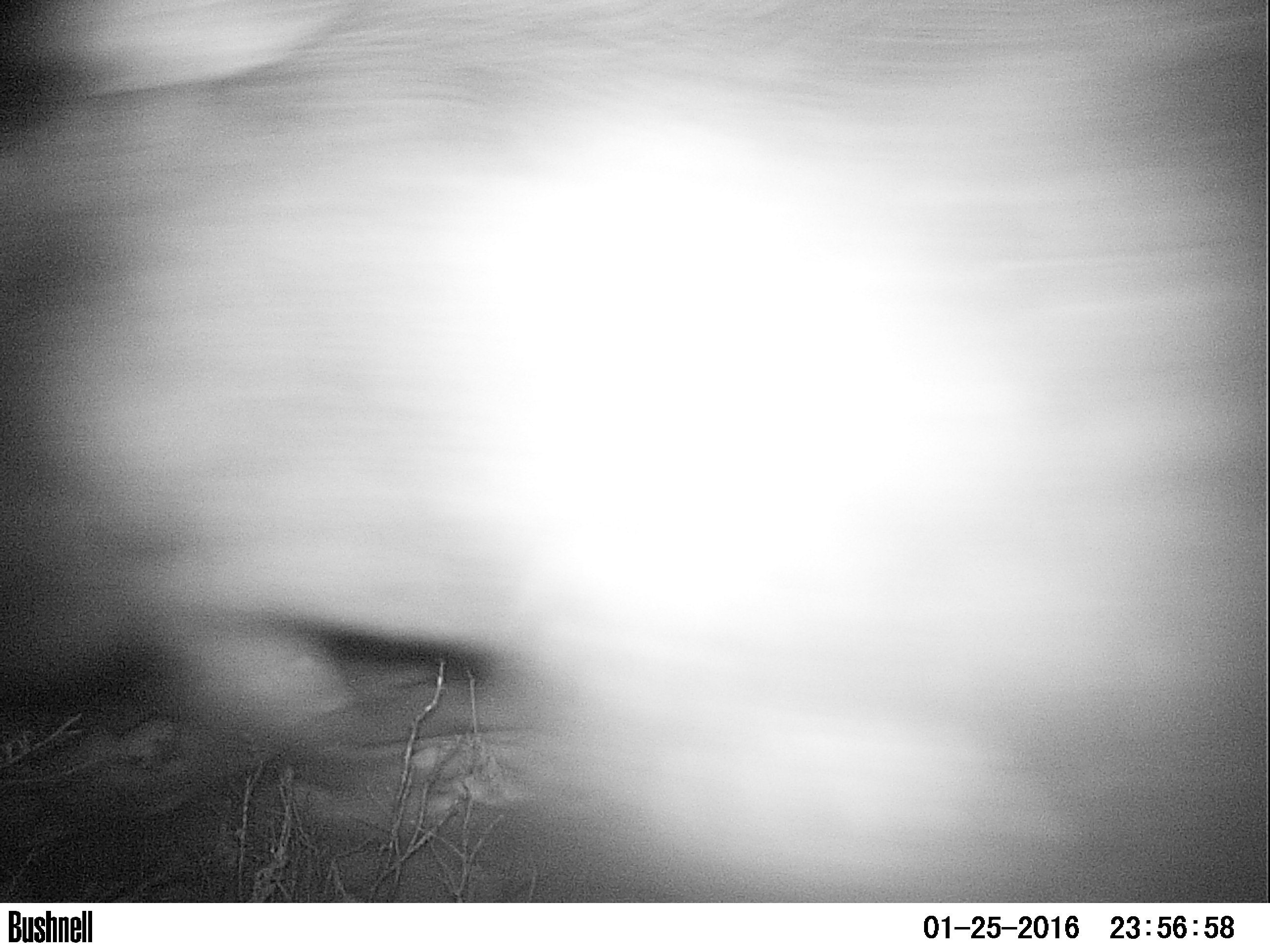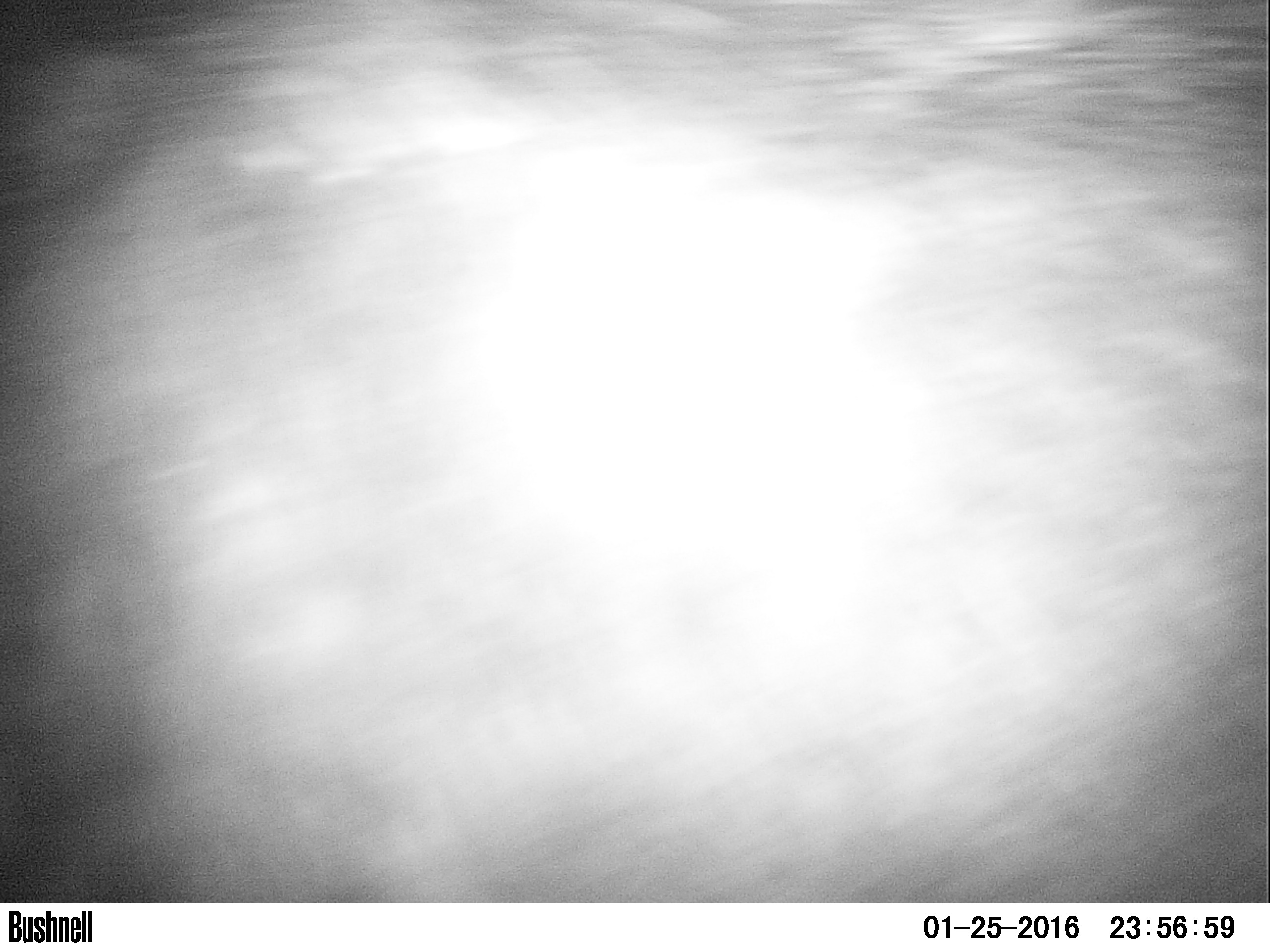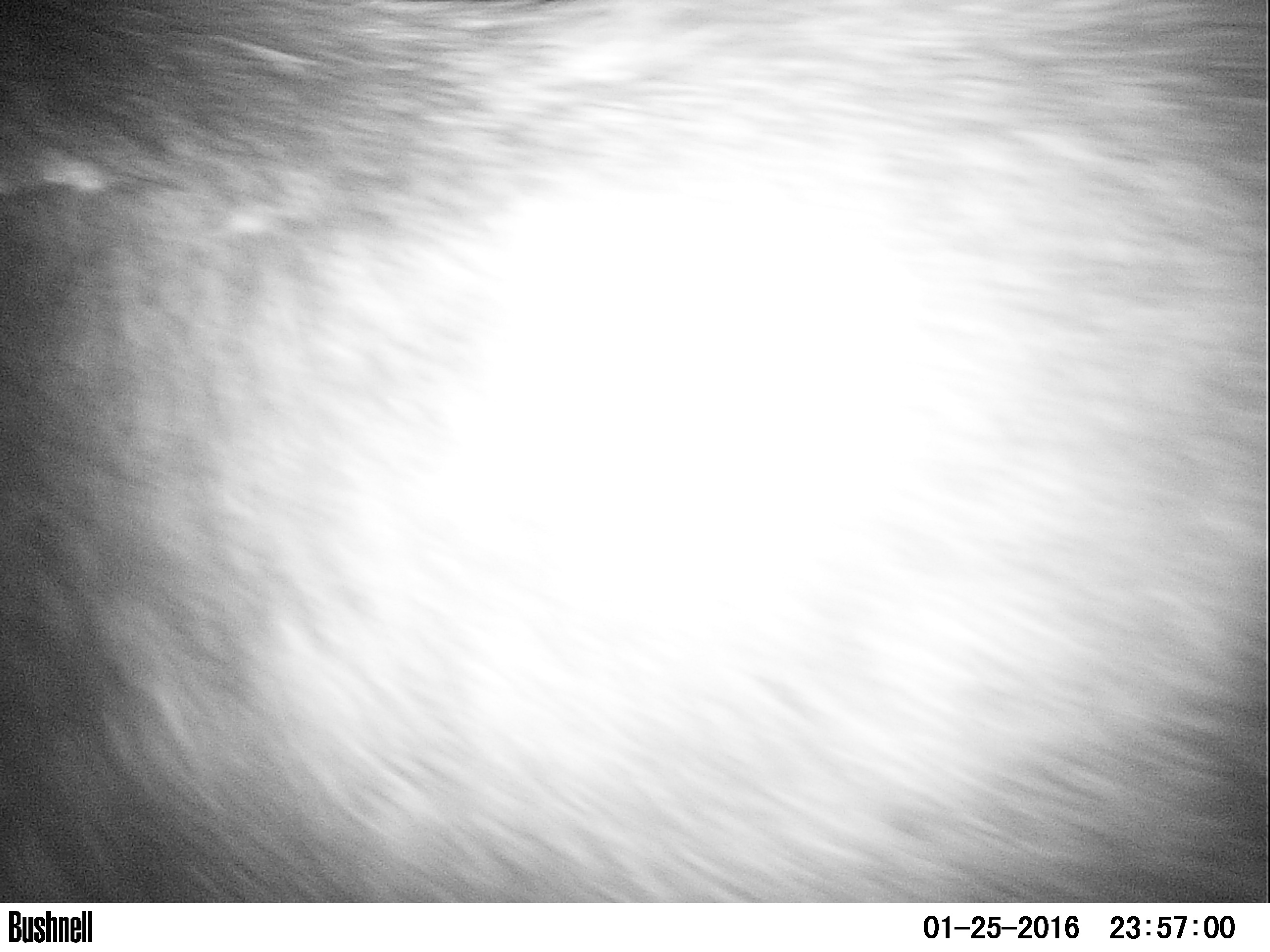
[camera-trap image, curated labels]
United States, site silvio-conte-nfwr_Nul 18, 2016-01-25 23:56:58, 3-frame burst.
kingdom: Animalia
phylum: Chordata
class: Mammalia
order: Artiodactyla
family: Cervidae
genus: Alces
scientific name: Alces alces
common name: moose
Moose (Alces alces).